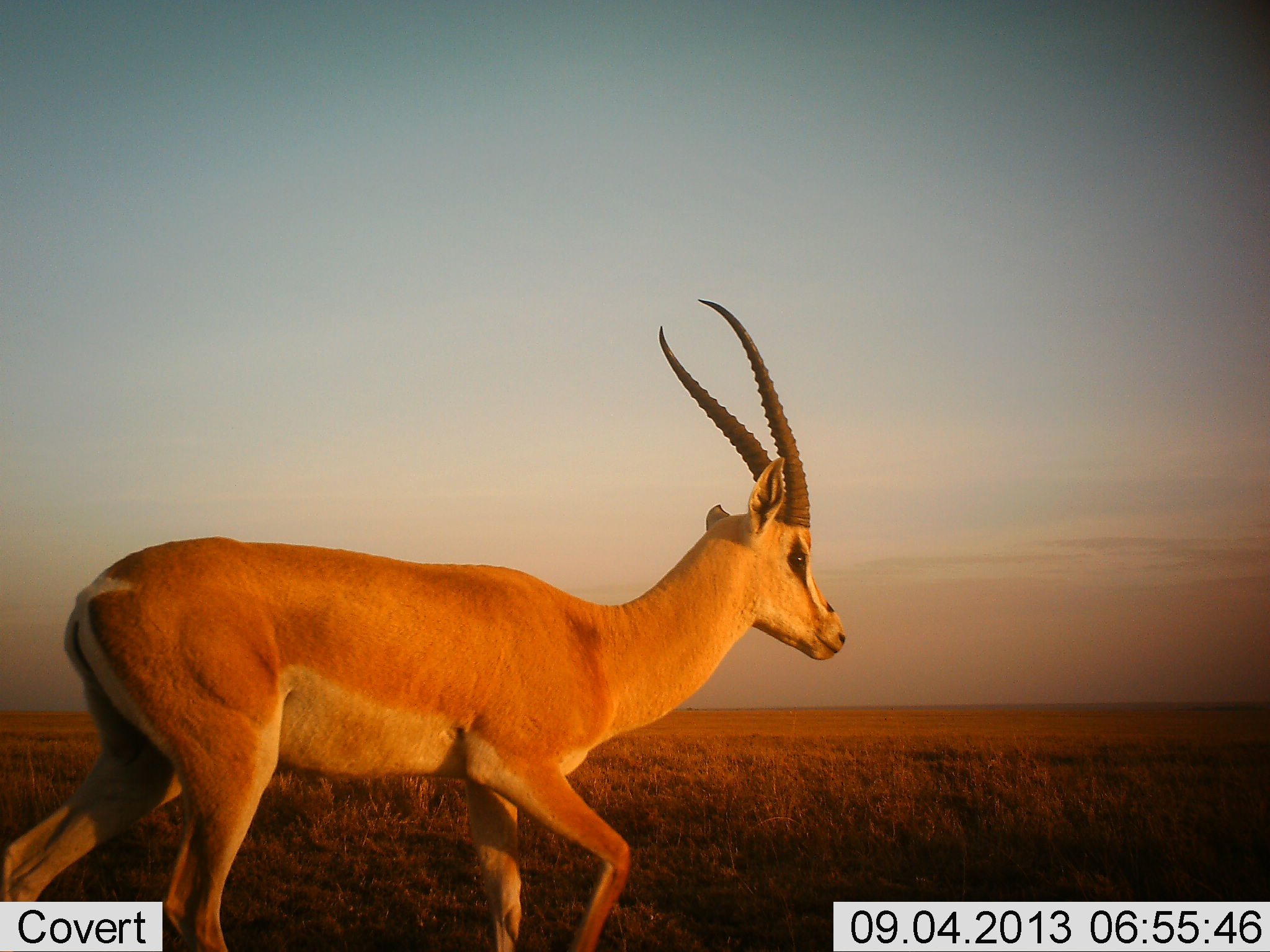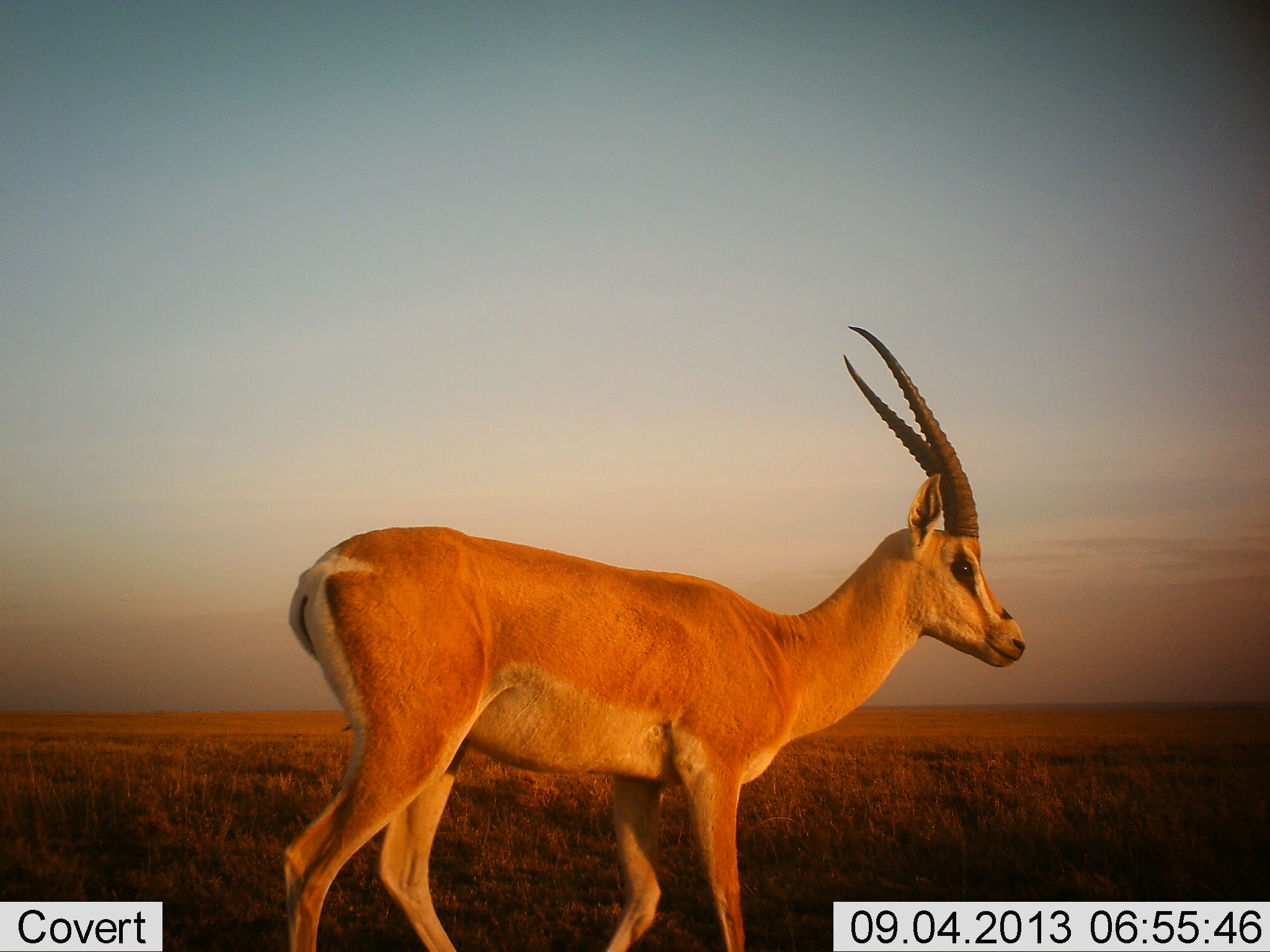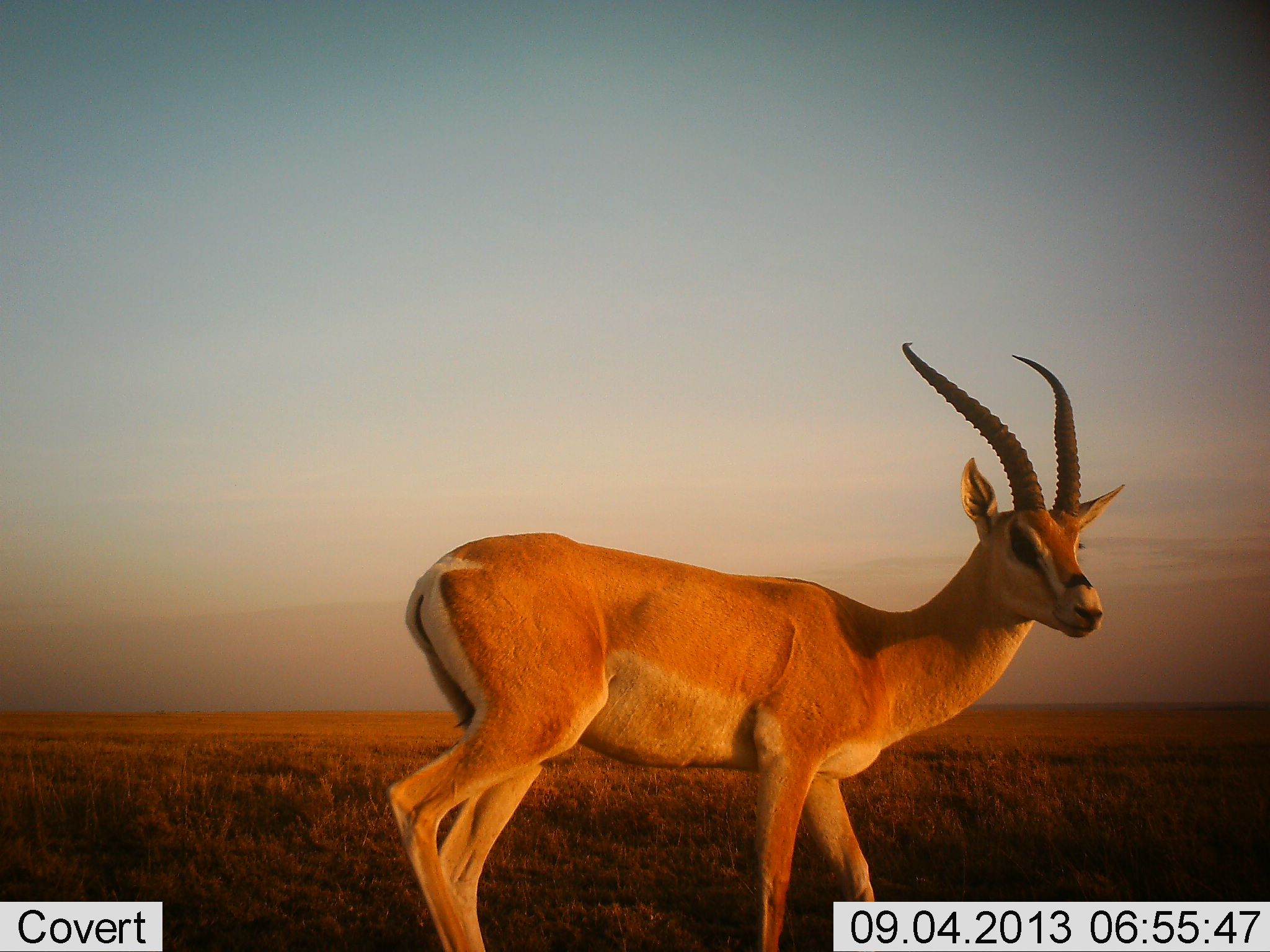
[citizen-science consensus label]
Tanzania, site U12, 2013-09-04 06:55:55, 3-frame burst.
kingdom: Animalia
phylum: Chordata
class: Mammalia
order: Artiodactyla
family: Bovidae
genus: Nanger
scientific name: Nanger granti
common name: grant's gazelle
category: gazellegrants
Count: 1.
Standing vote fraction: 18%.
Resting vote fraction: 0%.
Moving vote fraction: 82%.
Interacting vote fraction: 0%.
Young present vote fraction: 0%.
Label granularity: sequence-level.